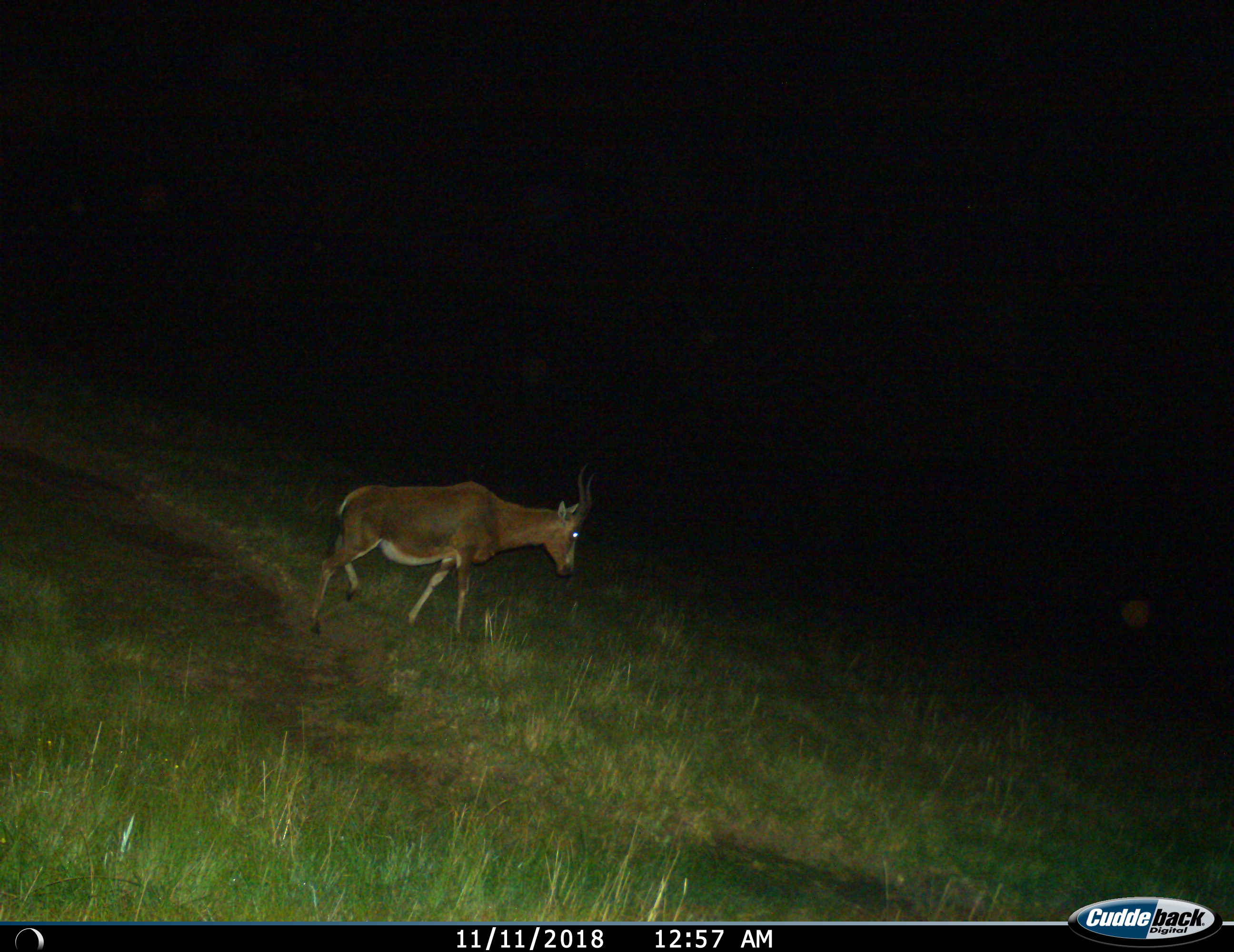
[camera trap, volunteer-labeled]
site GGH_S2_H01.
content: unidentified animal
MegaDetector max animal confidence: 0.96